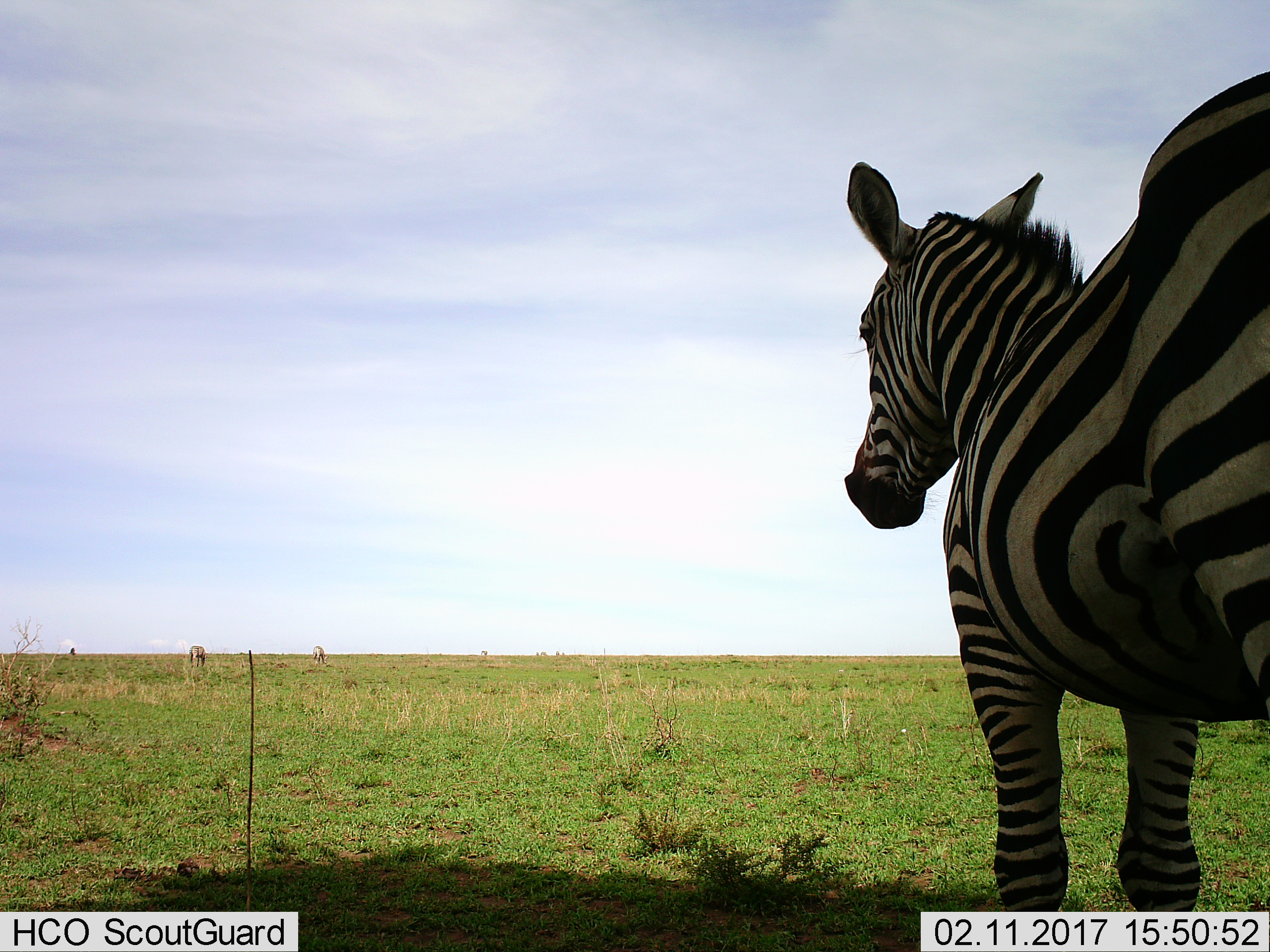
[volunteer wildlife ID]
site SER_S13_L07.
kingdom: Animalia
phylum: Chordata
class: Mammalia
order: Perissodactyla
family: Equidae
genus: Equus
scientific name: Equus quagga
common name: plains zebra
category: zebraplains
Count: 3.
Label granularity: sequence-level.